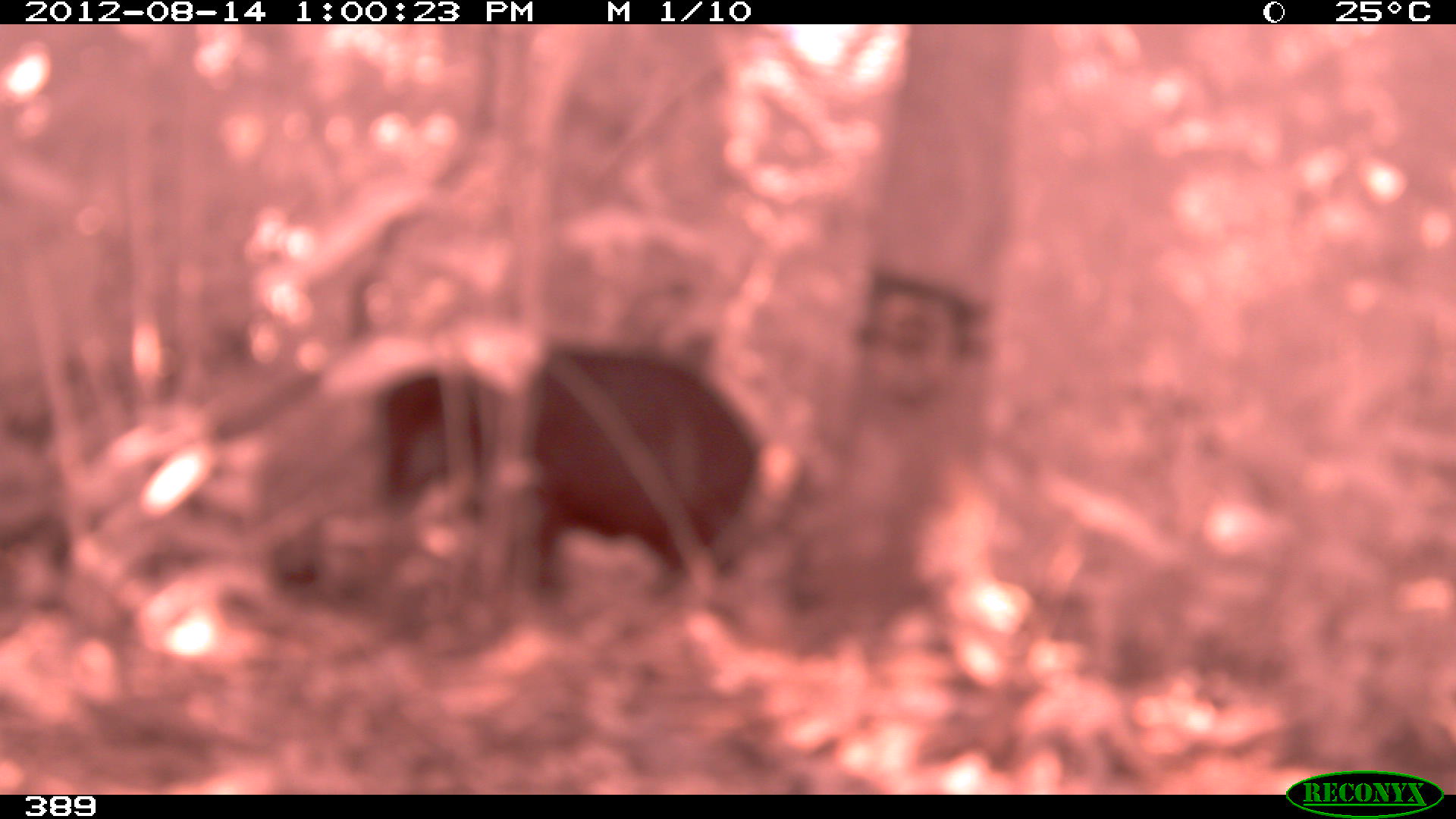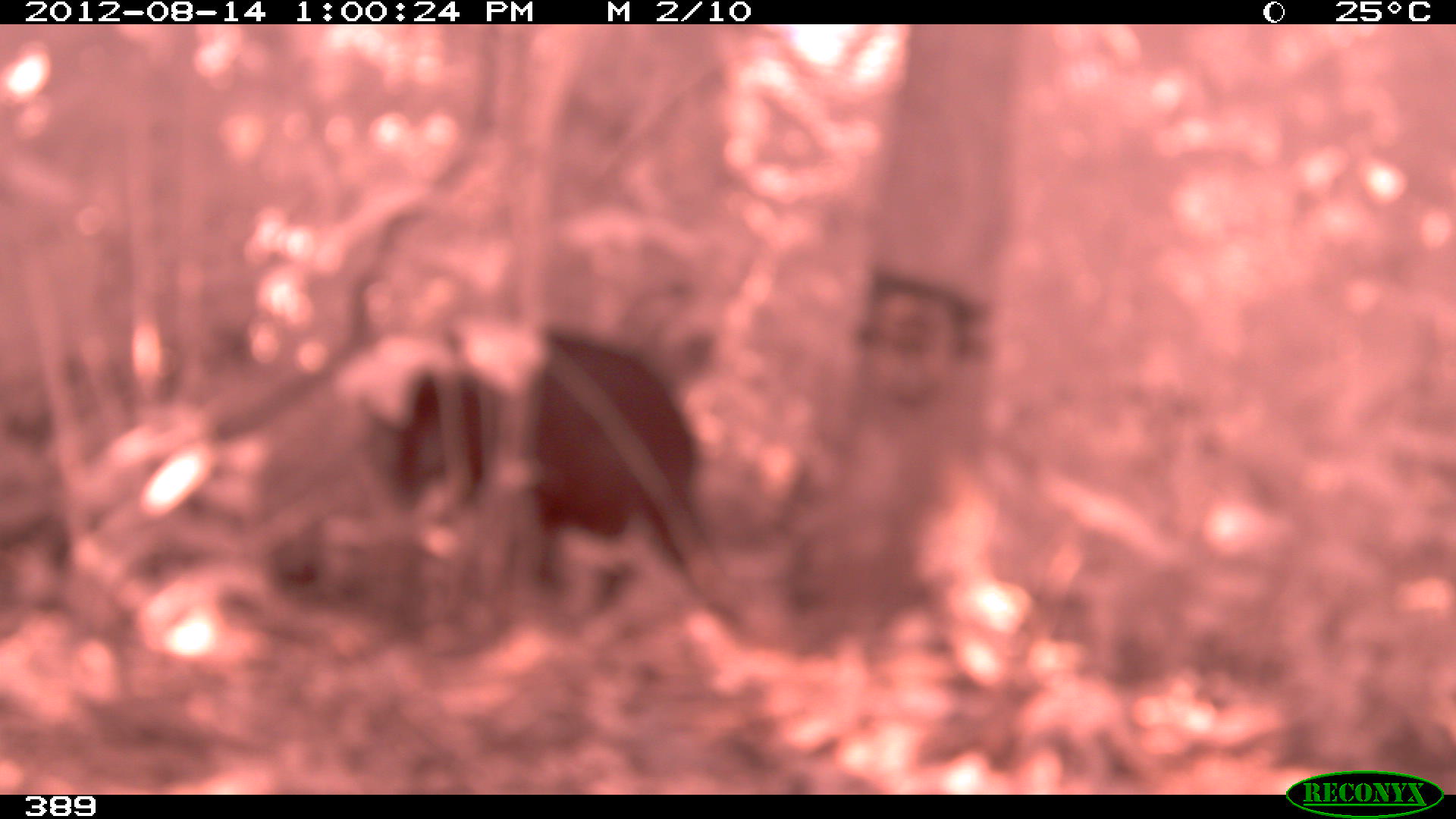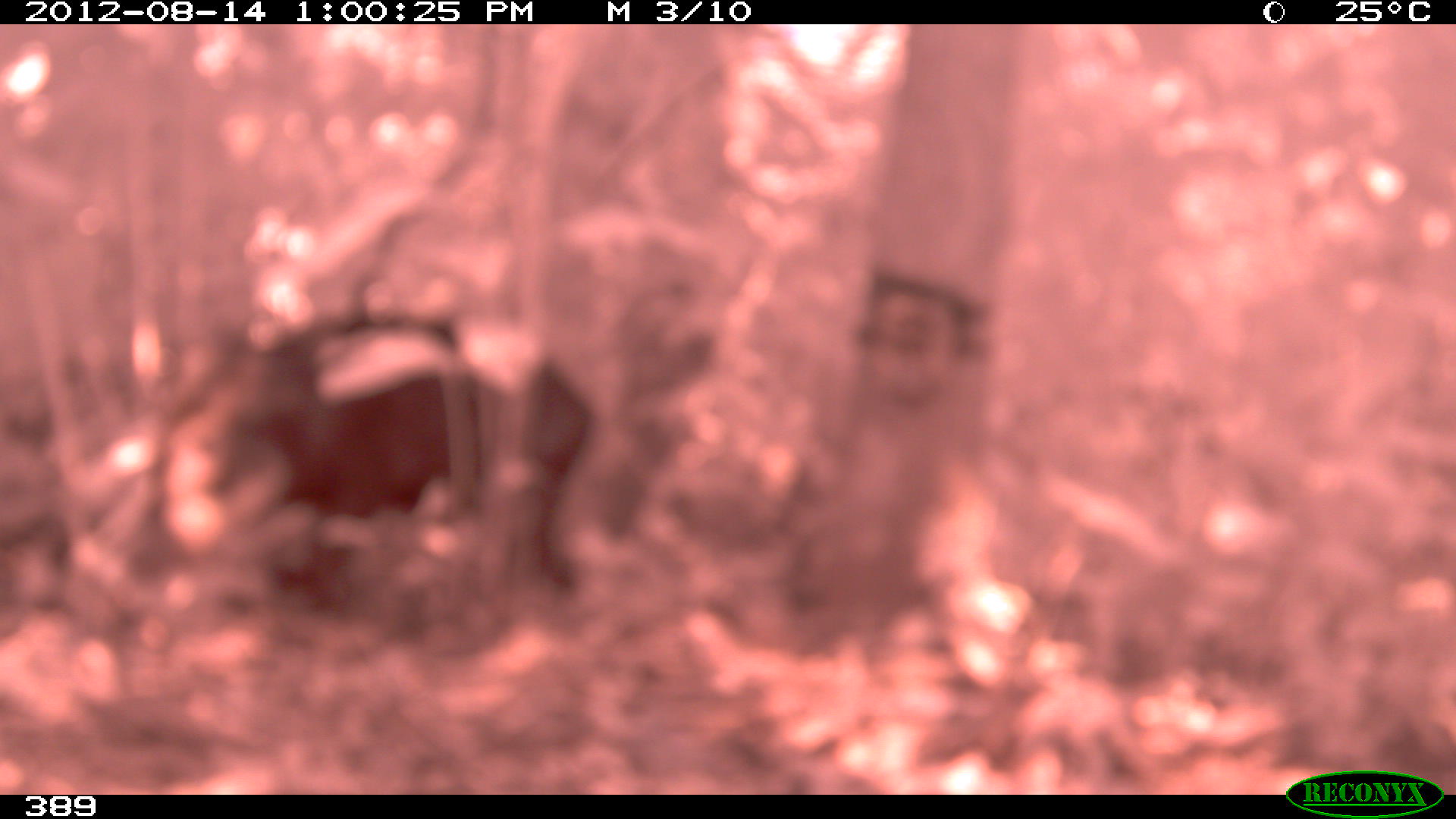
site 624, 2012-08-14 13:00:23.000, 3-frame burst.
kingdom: Animalia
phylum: Chordata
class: Mammalia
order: Artiodactyla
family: Tayassuidae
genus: Tayassu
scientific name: Tayassu pecari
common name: white-lipped peccary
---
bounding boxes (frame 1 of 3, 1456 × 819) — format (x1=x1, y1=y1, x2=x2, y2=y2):
tayassu pecari: (x1=365, y1=338, x2=760, y2=605)